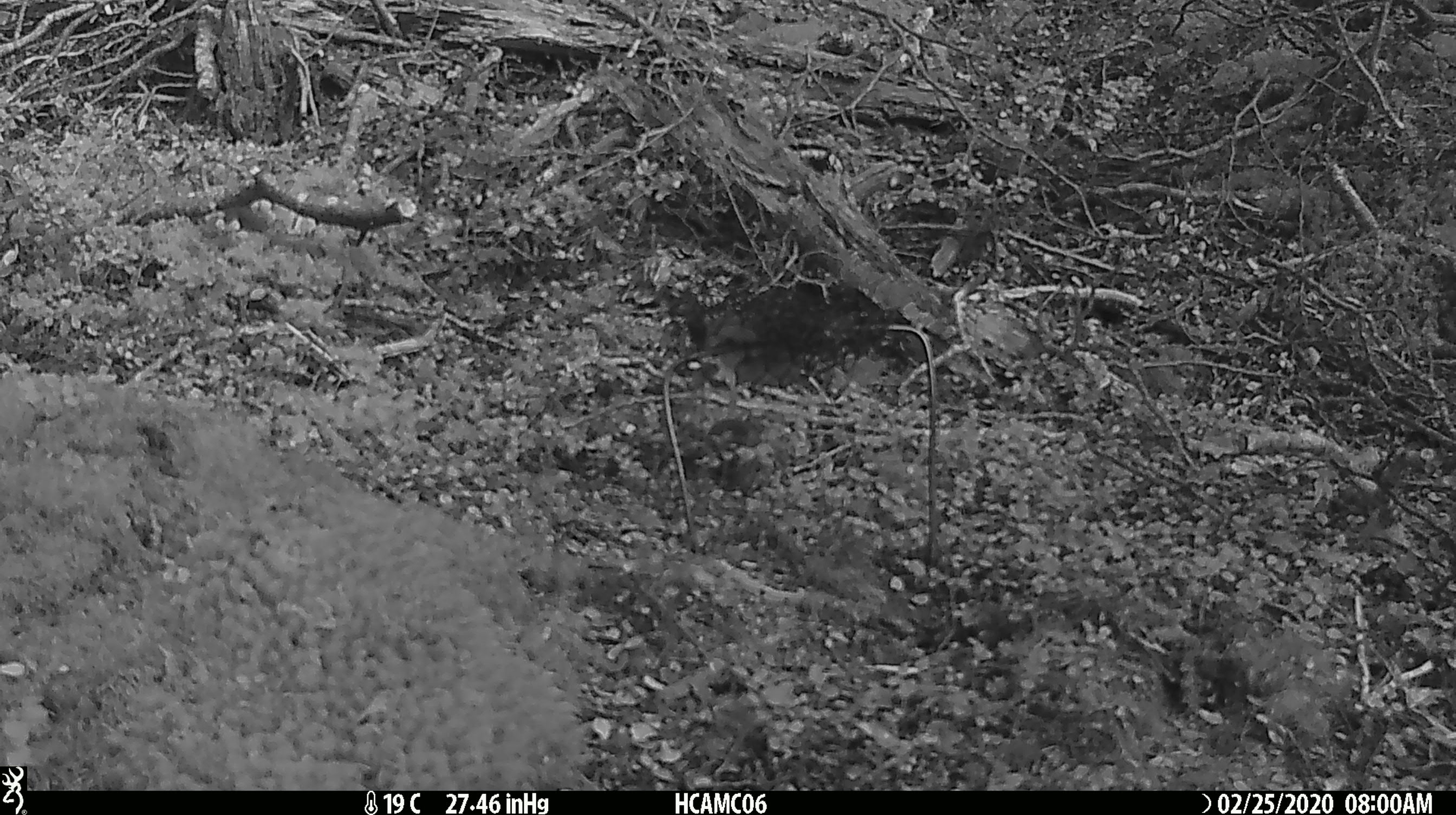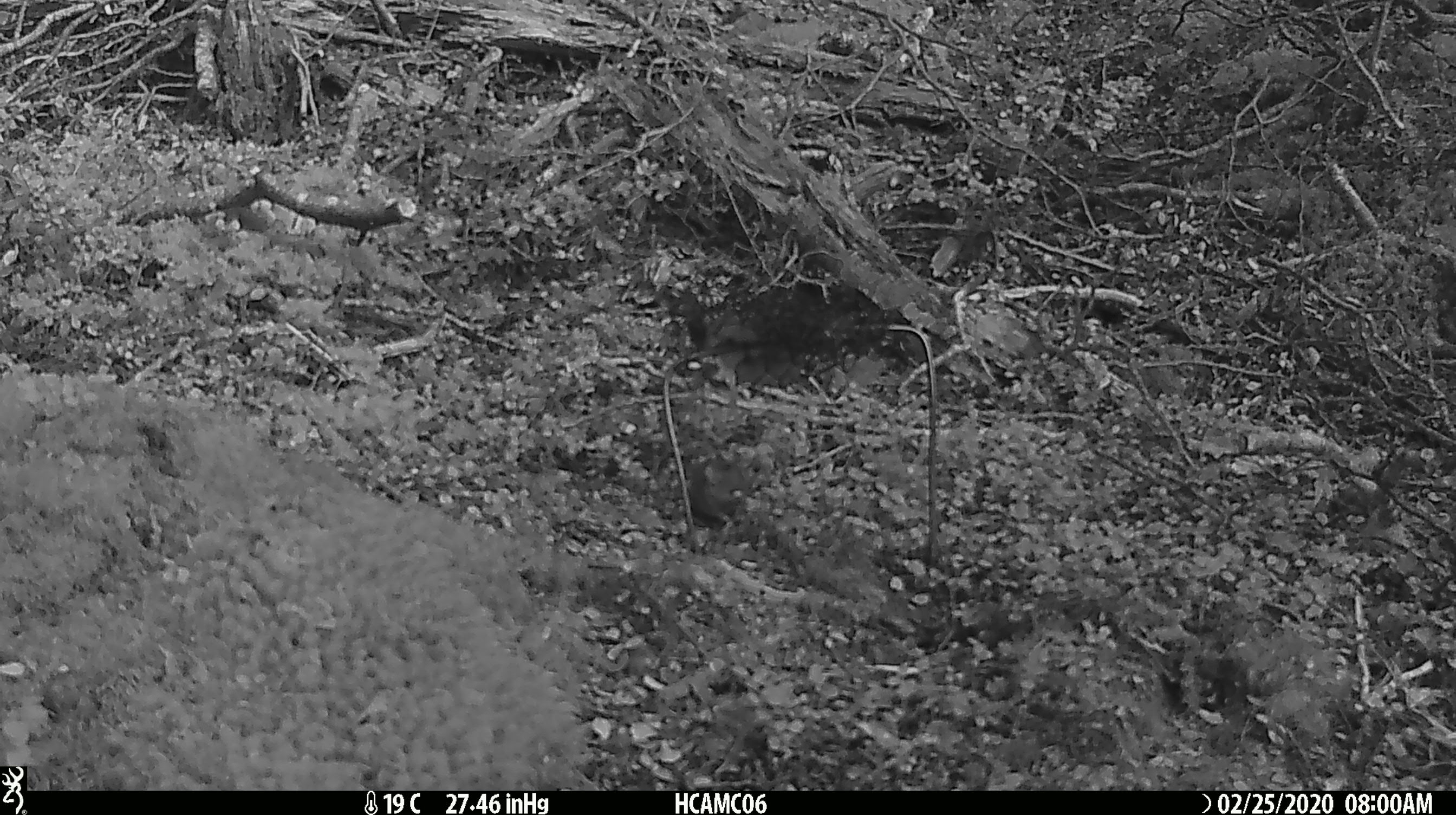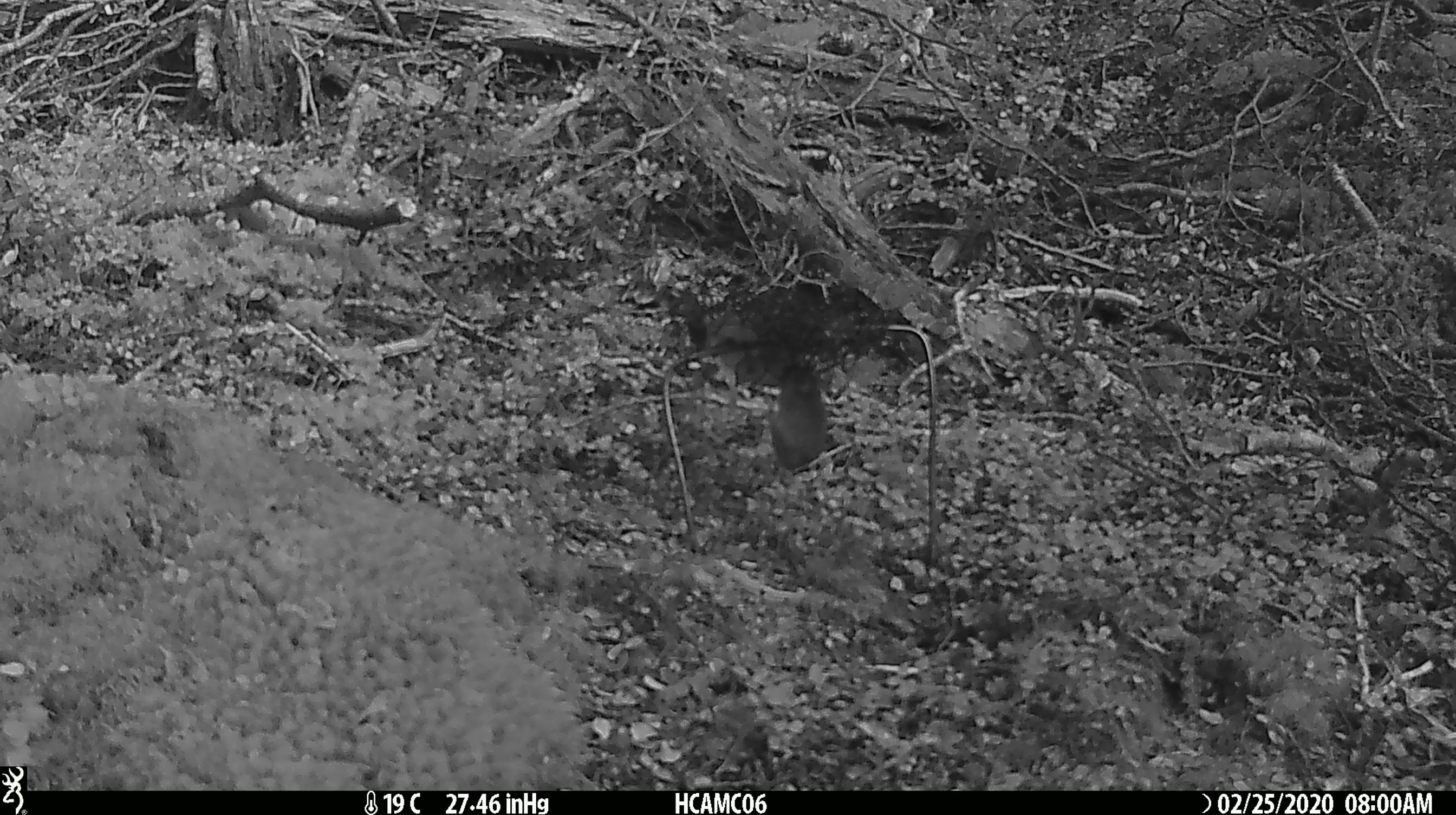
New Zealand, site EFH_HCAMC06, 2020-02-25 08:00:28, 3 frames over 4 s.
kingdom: Animalia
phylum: Chordata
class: Mammalia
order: Rodentia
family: Muridae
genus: Mus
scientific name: Mus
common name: mouse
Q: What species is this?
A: Mouse (Mus).